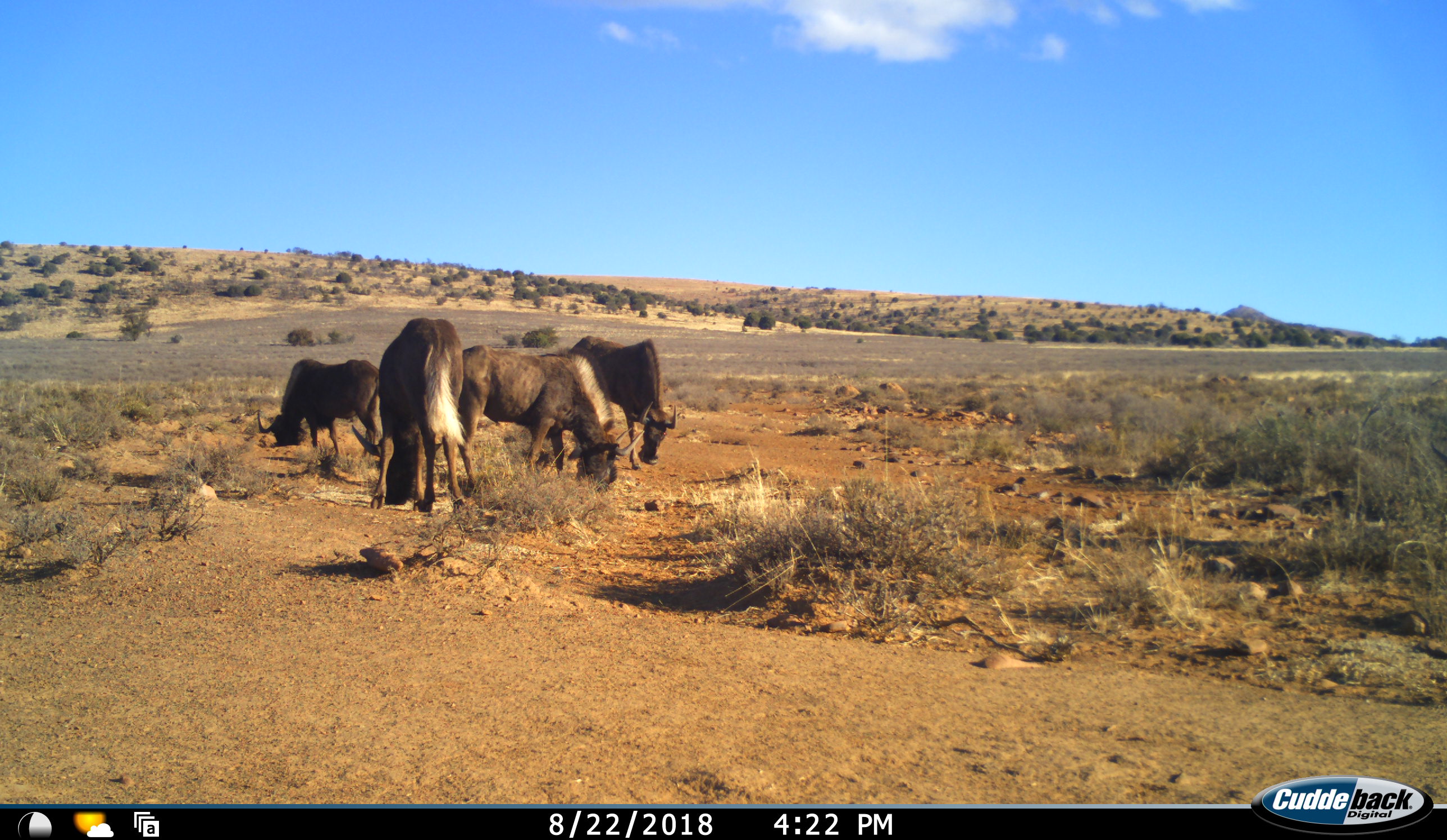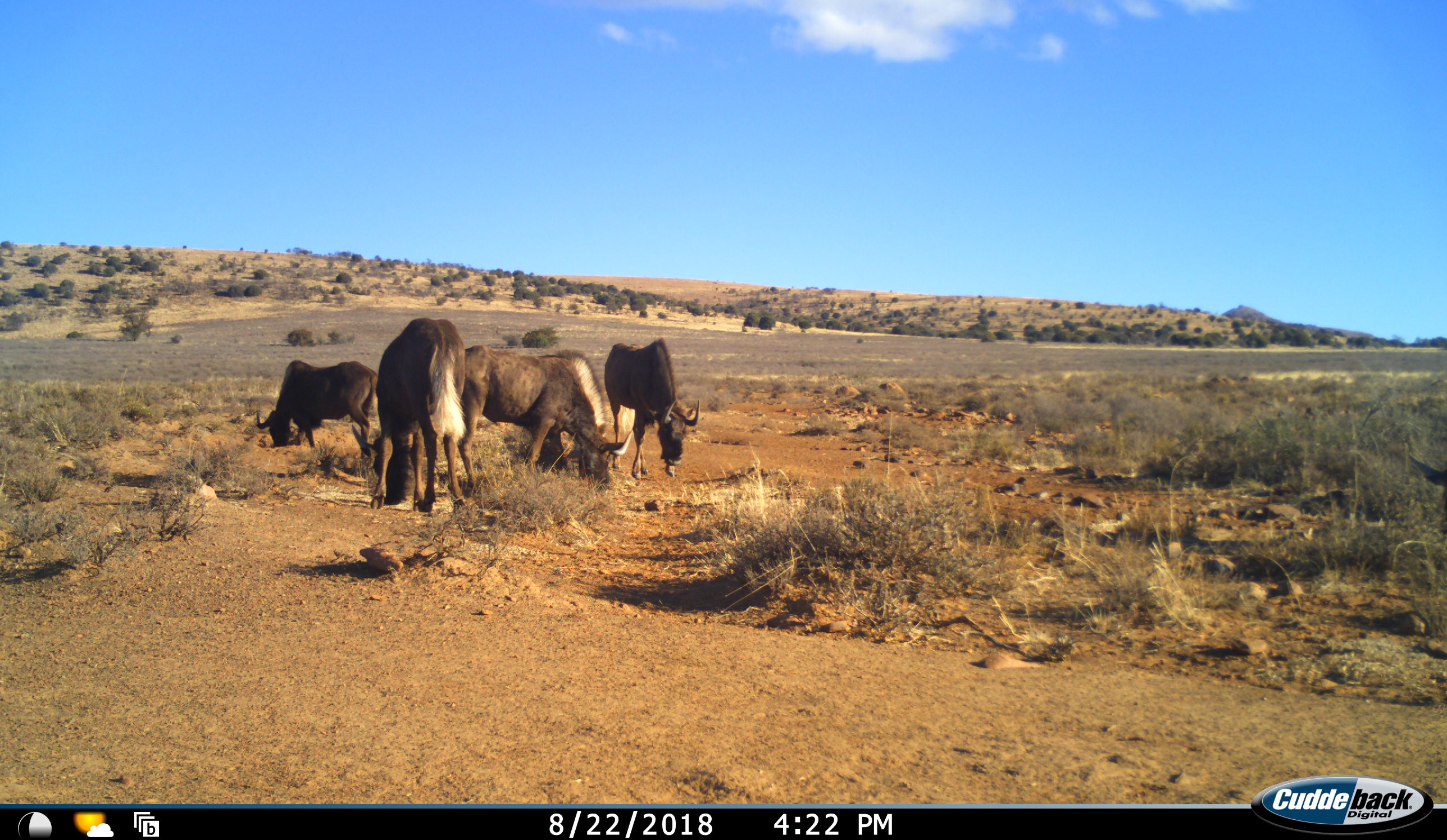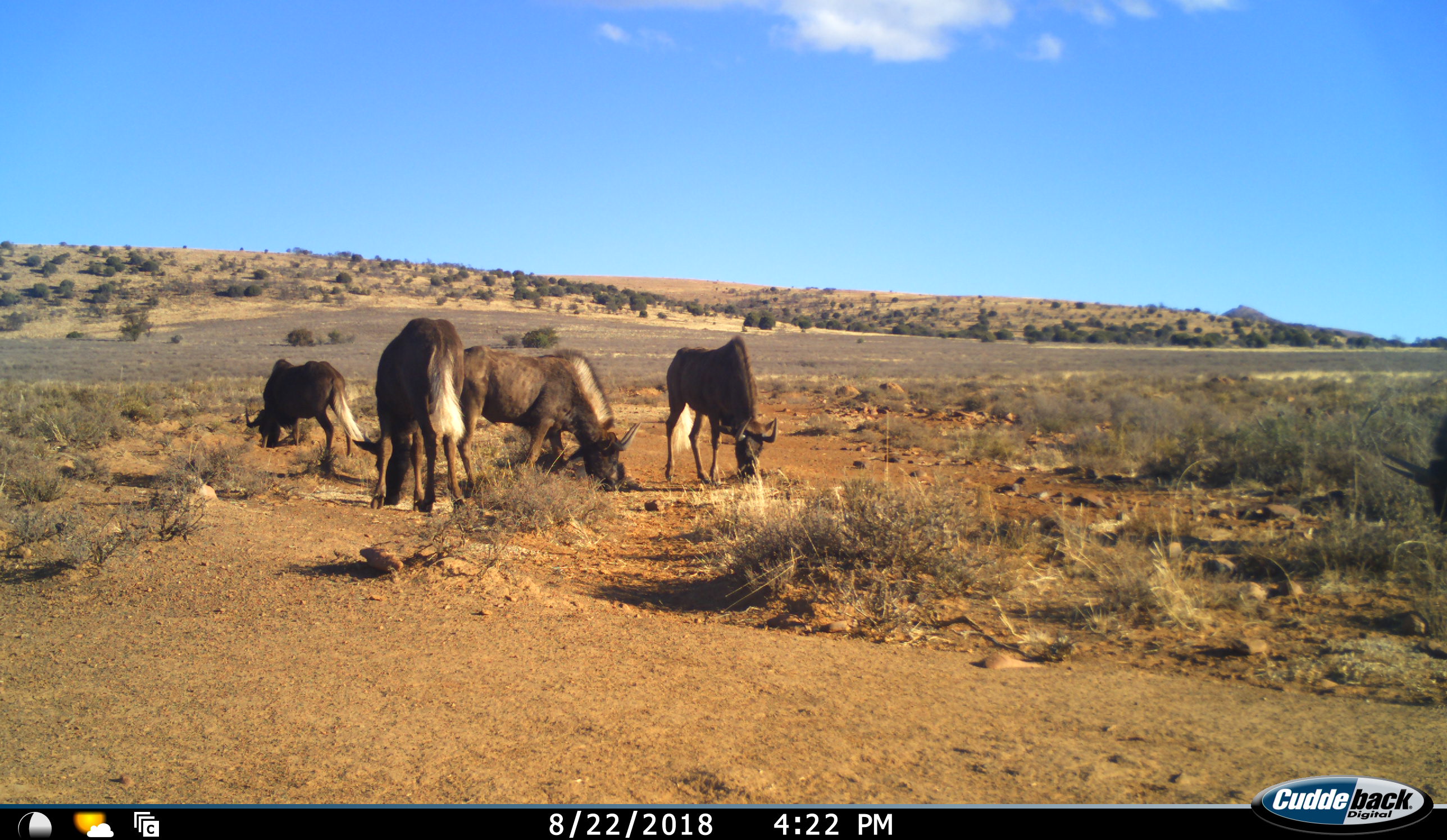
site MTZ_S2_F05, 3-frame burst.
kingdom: Animalia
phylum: Chordata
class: Mammalia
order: Artiodactyla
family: Bovidae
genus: Connochaetes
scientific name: Connochaetes gnou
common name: black wildebeest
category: wildebeestblack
Wildebeestblack (black wildebeest) (Connochaetes gnou), count 4. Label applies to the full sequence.